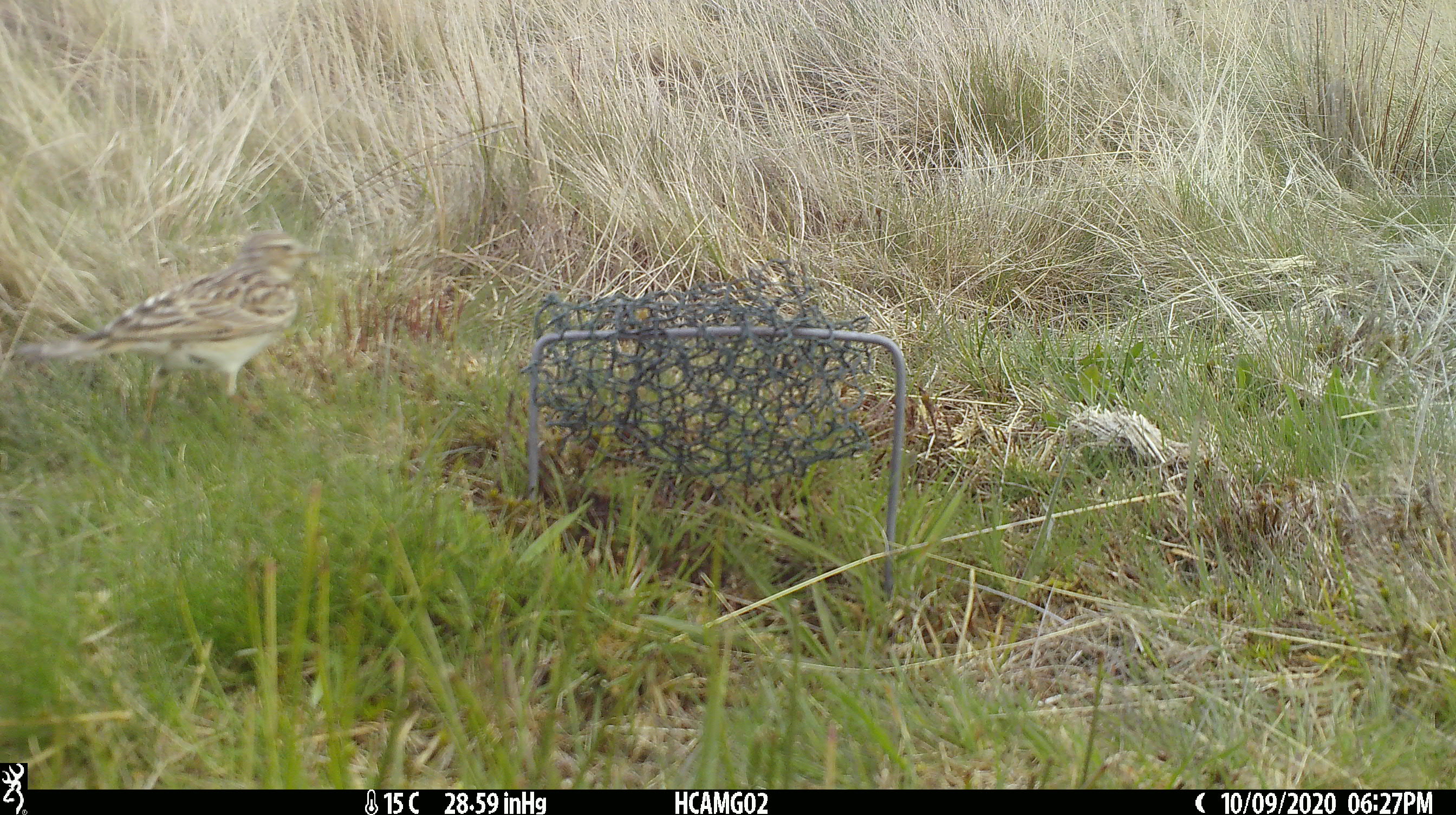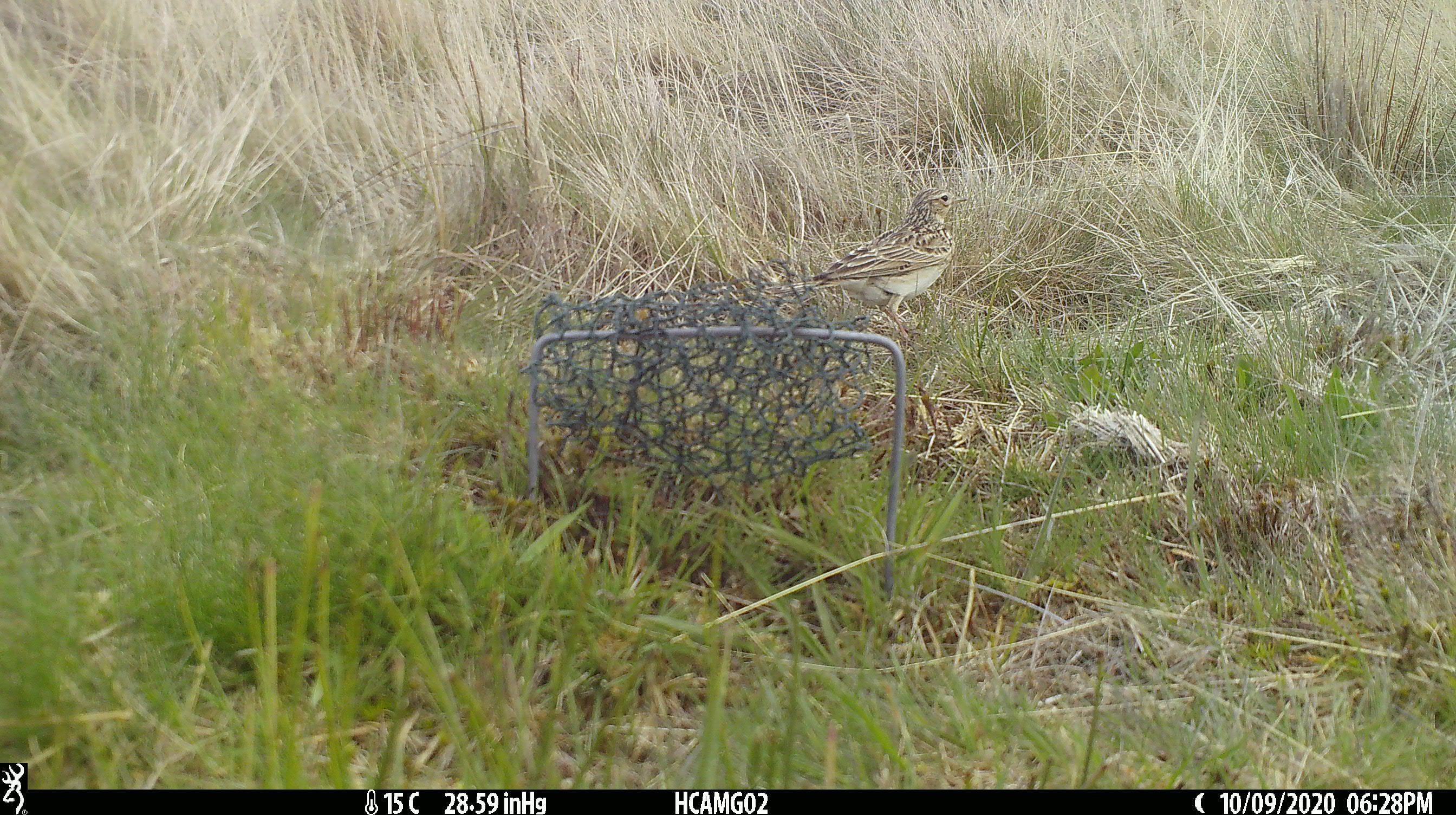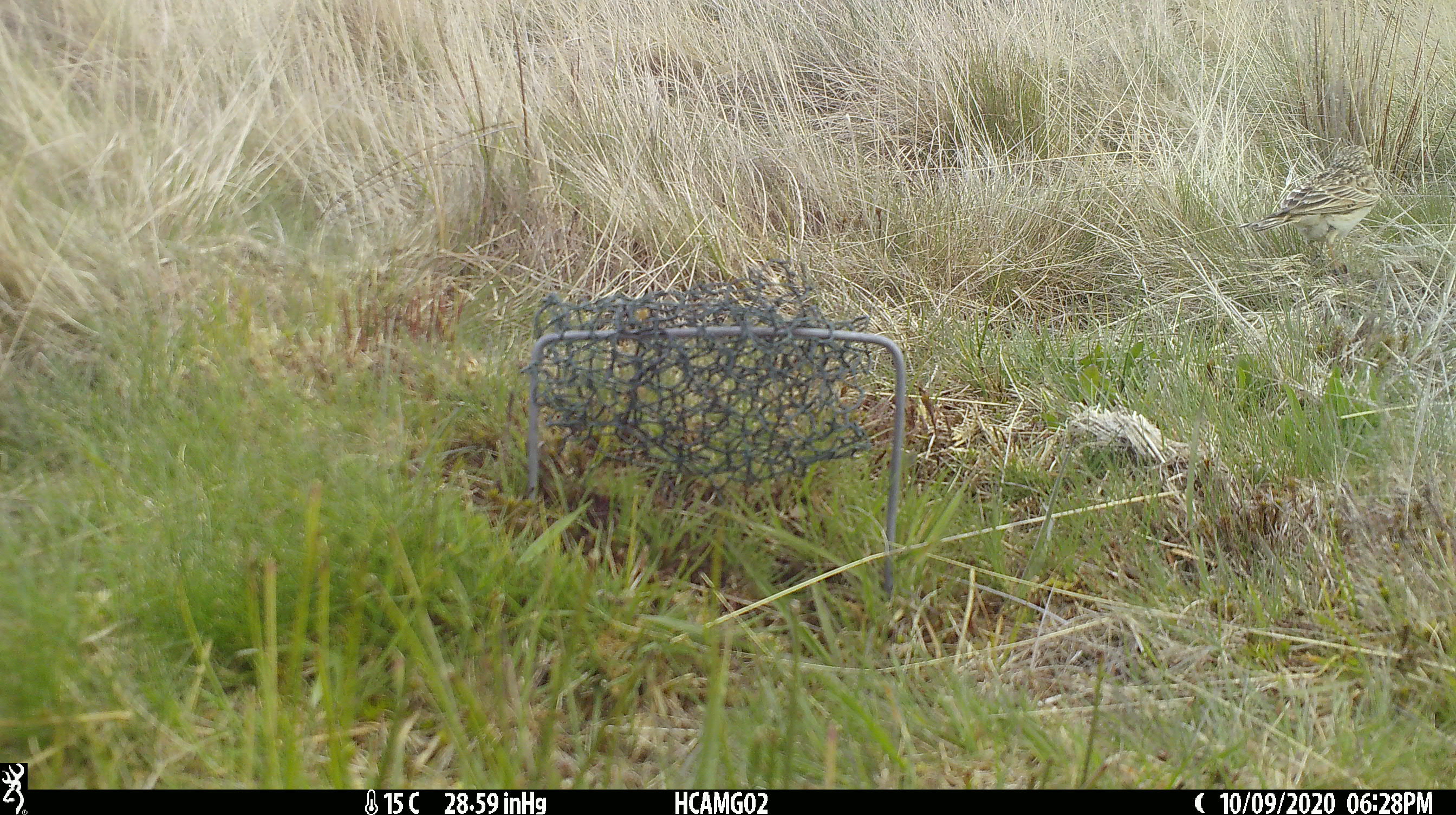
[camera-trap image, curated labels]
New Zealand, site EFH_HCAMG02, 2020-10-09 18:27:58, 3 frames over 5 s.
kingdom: Animalia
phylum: Chordata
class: Aves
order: Passeriformes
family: Motacillidae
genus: Anthus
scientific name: Anthus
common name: pipit